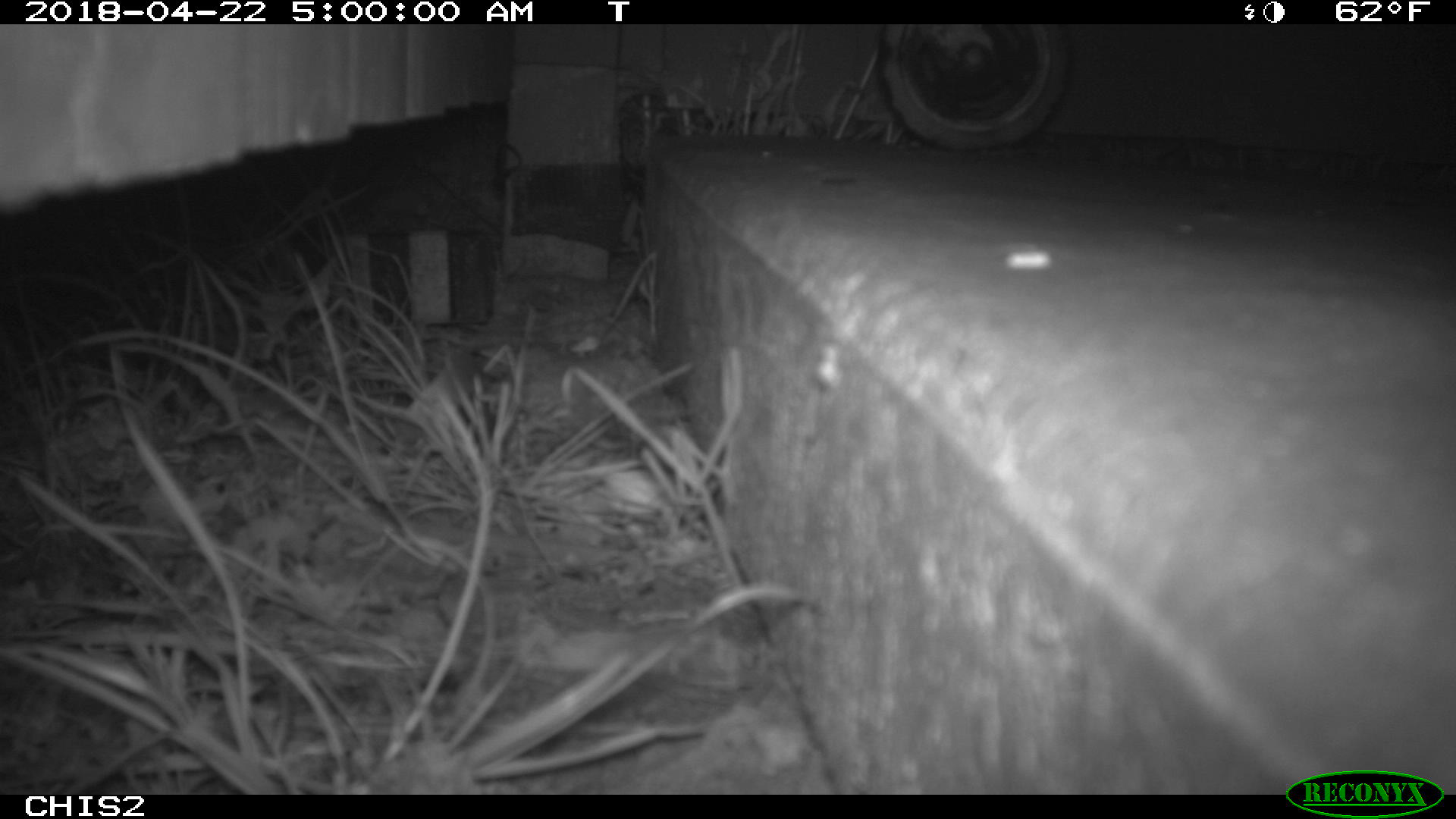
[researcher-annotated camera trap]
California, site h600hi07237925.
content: no animal present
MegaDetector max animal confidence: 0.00